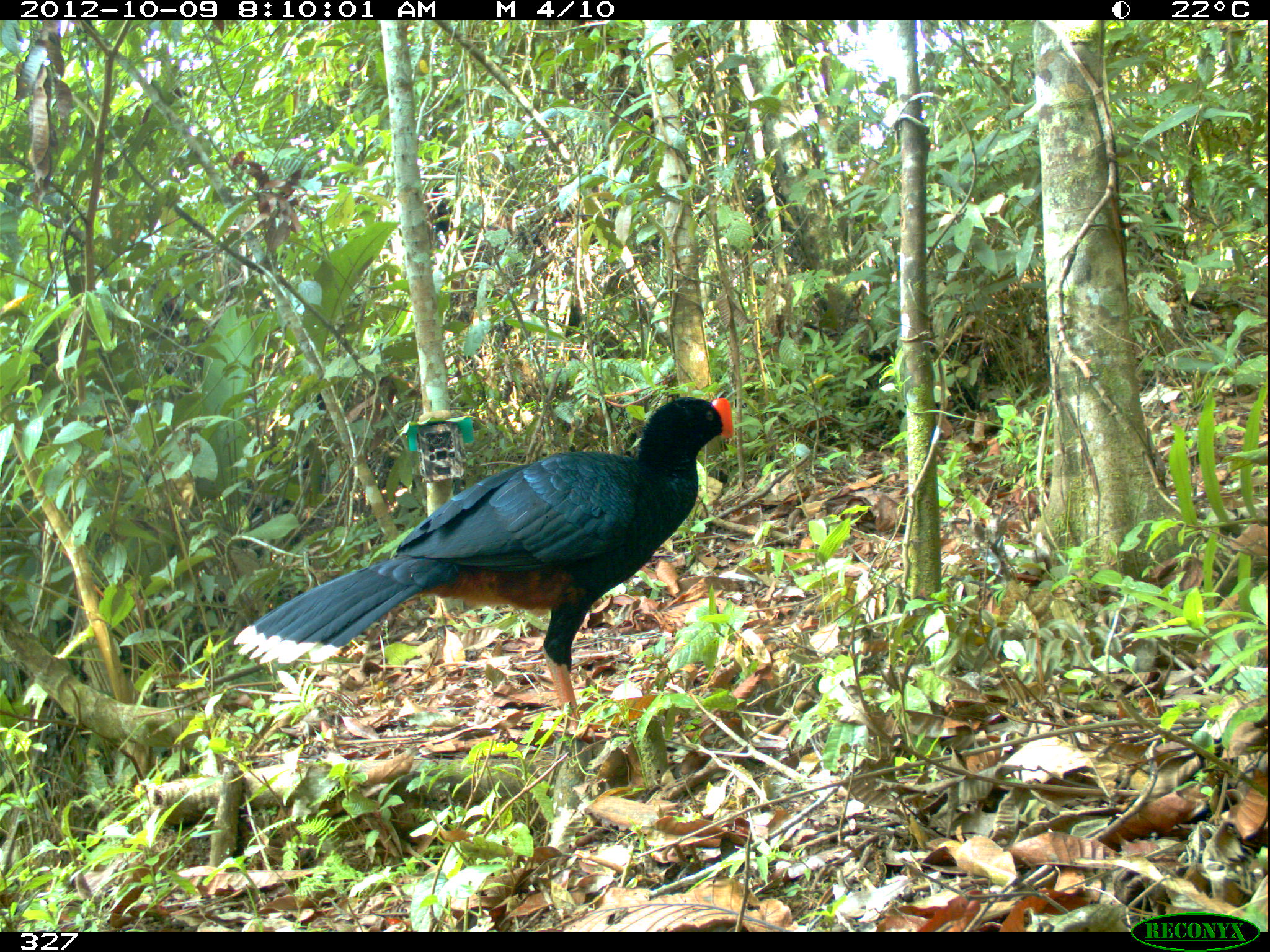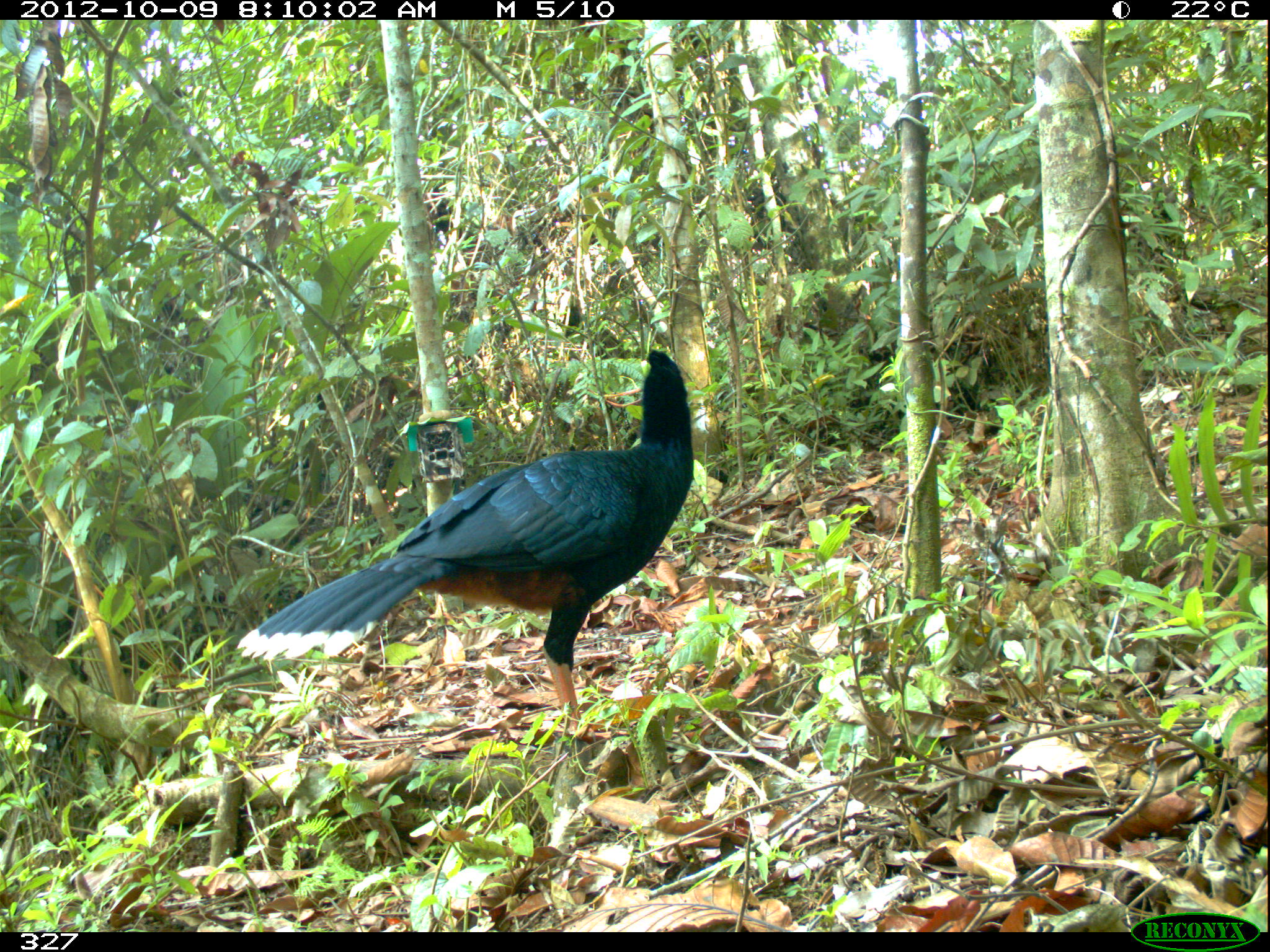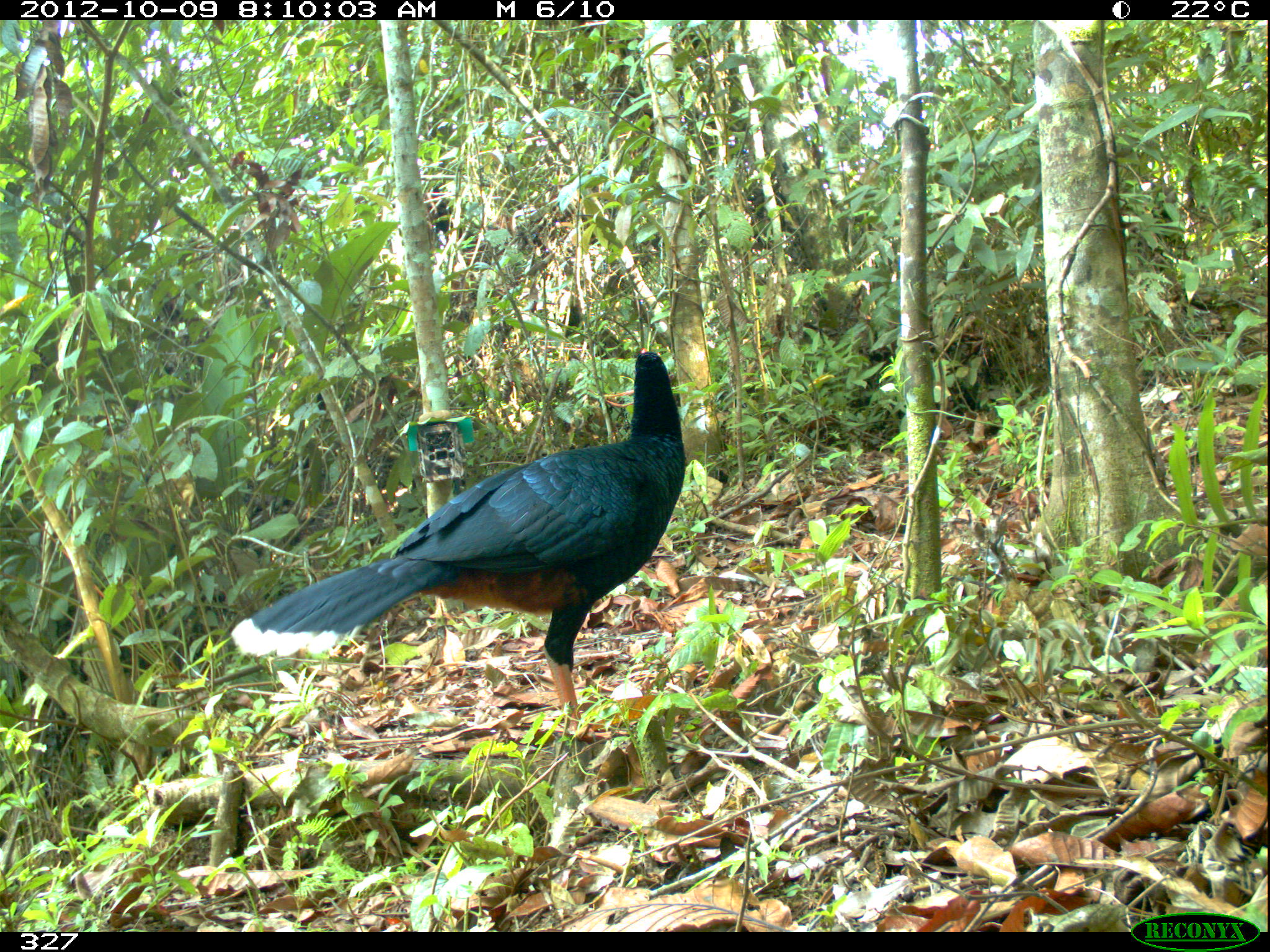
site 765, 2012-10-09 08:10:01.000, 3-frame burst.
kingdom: Animalia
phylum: Chordata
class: Aves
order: Galliformes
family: Cracidae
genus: Mitu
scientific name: Mitu tuberosum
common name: razor-billed curassow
Mitu tuberosum (razor-billed curassow).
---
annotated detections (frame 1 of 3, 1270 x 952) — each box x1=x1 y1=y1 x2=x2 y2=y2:
mitu tuberosum: x1=234 y1=395 x2=735 y2=740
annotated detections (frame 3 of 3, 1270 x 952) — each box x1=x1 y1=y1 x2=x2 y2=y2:
mitu tuberosum: x1=229 y1=346 x2=686 y2=733